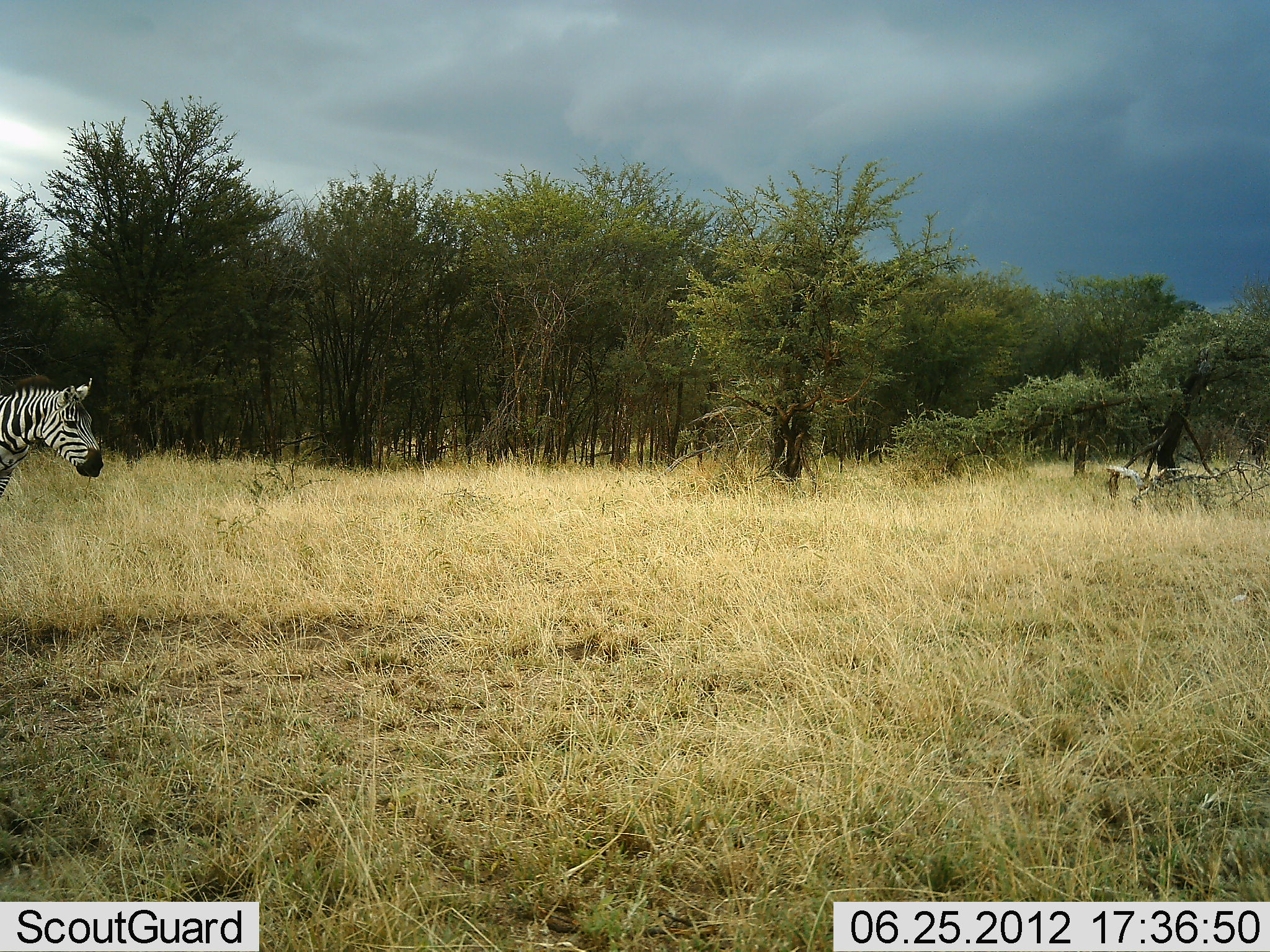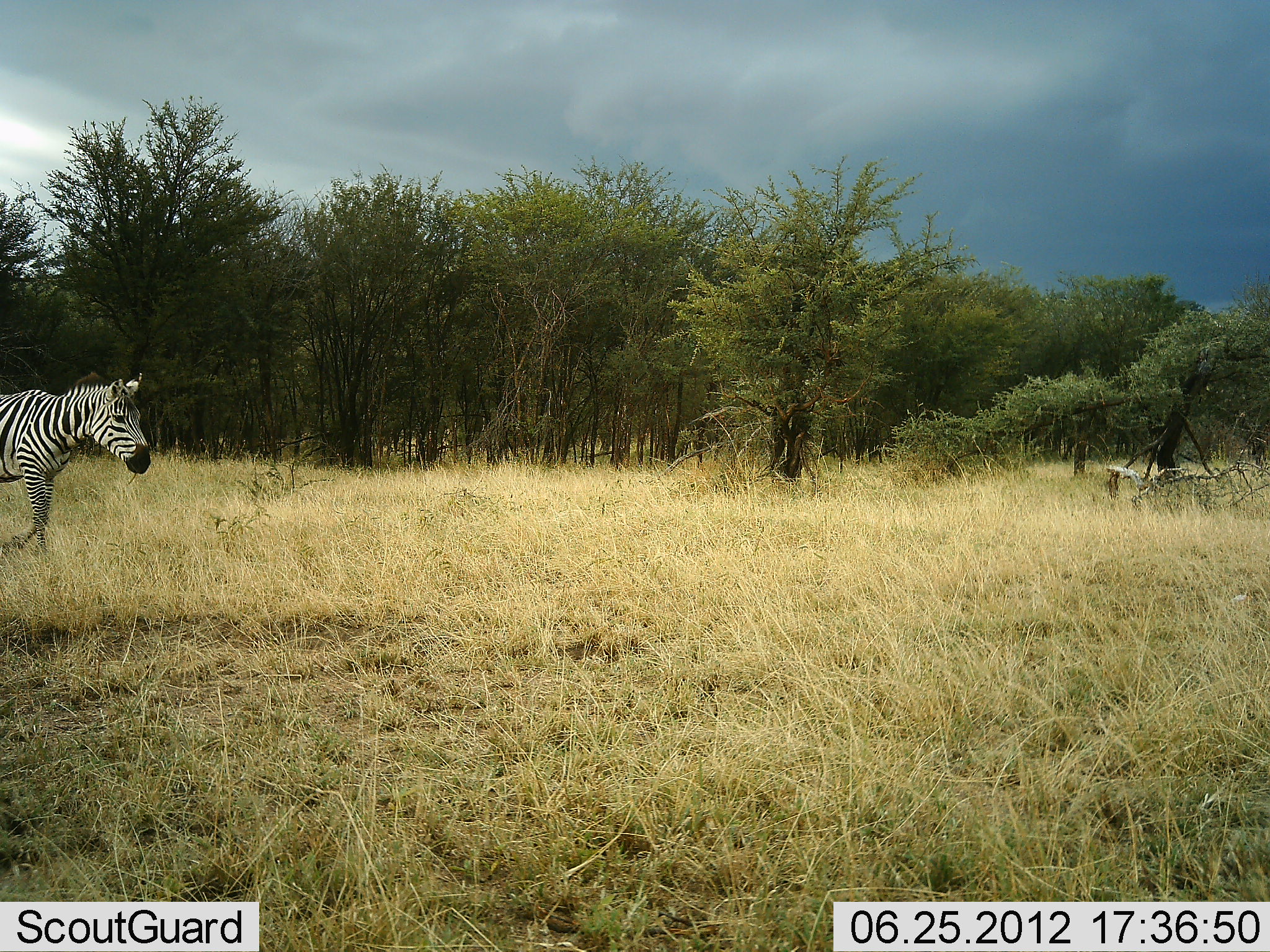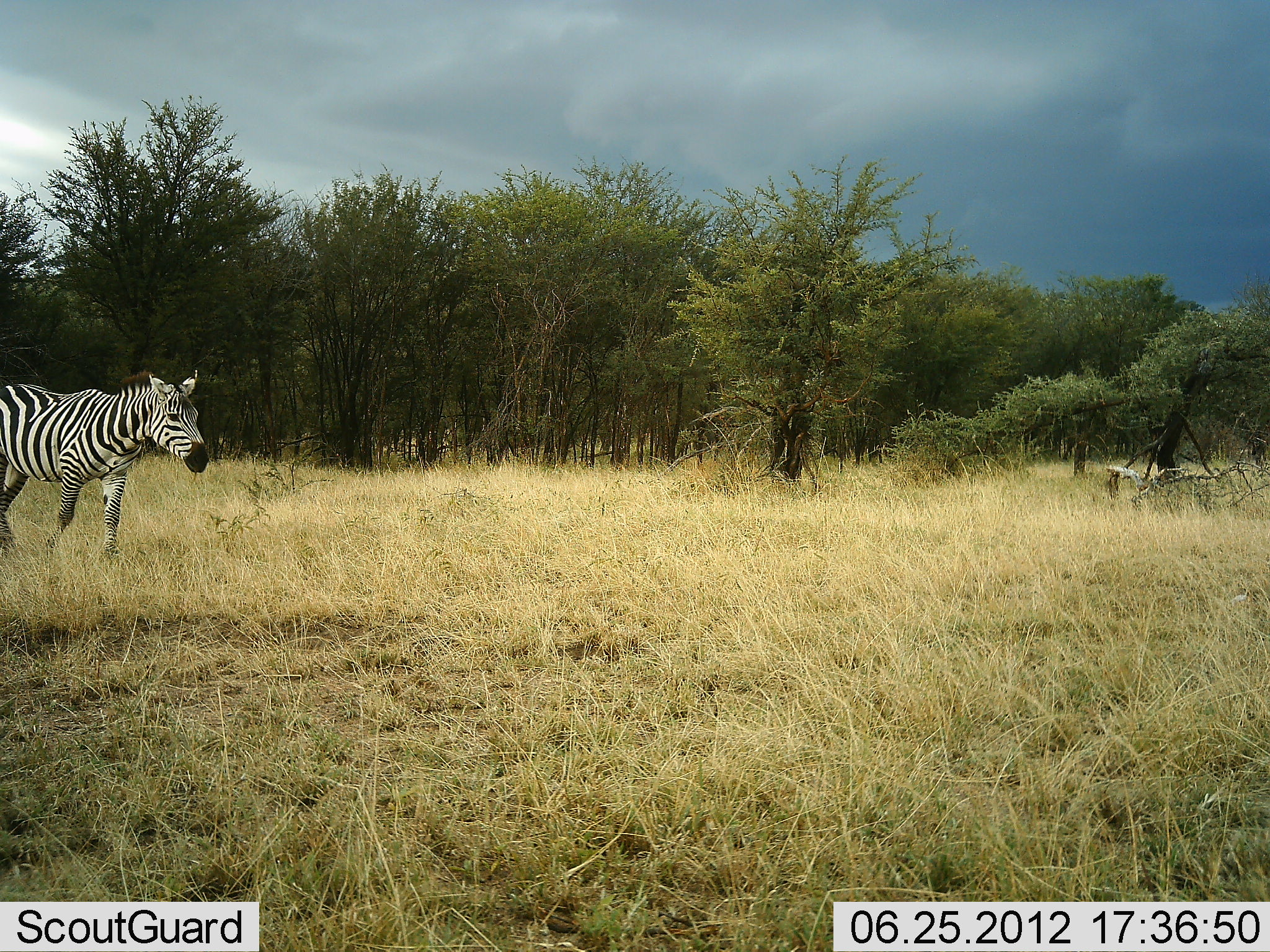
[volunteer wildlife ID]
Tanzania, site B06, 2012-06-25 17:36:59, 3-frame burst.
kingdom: Animalia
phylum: Chordata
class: Mammalia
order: Perissodactyla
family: Equidae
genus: Equus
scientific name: Equus quagga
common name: plains zebra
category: zebra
Zebra (plains zebra) (Equus quagga), count 1. Behavior (volunteer vote fractions): standing 0%, resting 0%, moving 100%, interacting 0%. Young present (vote fraction): 0%. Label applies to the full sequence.